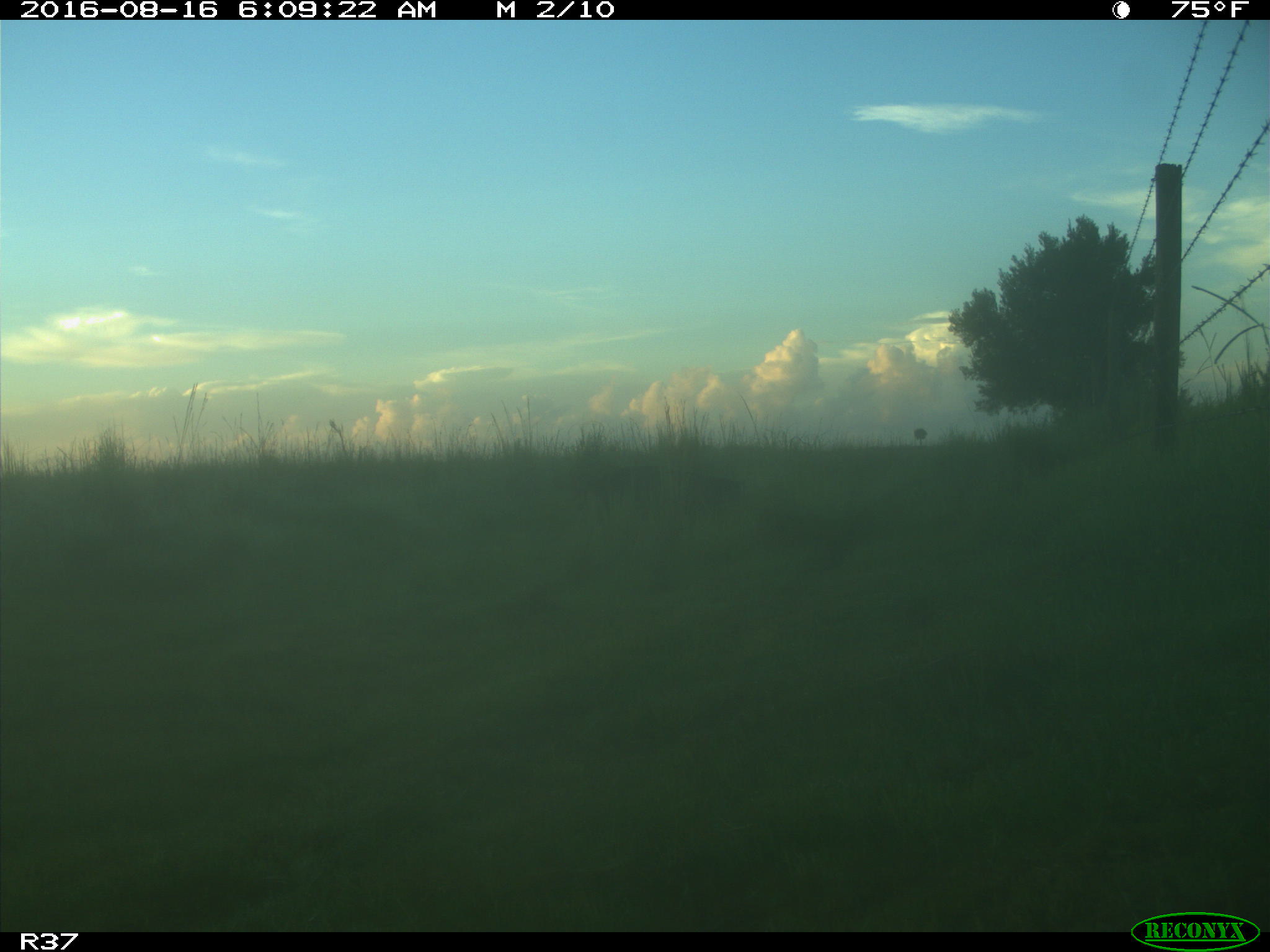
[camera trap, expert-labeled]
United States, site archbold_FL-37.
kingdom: Animalia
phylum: Chordata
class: Mammalia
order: Artiodactyla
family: Suidae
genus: Sus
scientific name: Sus scrofa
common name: wild boar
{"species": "Sus scrofa (wild boar)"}